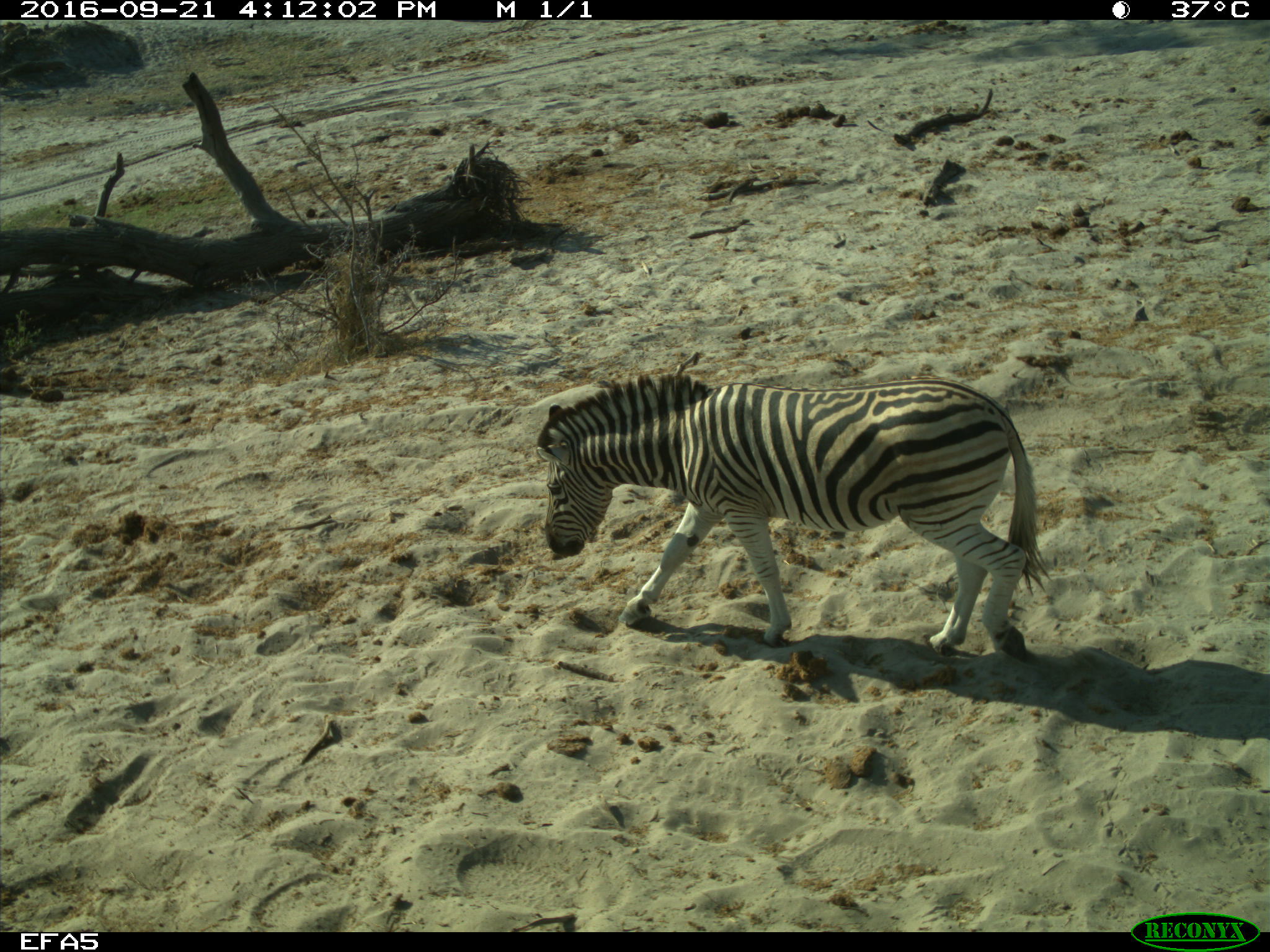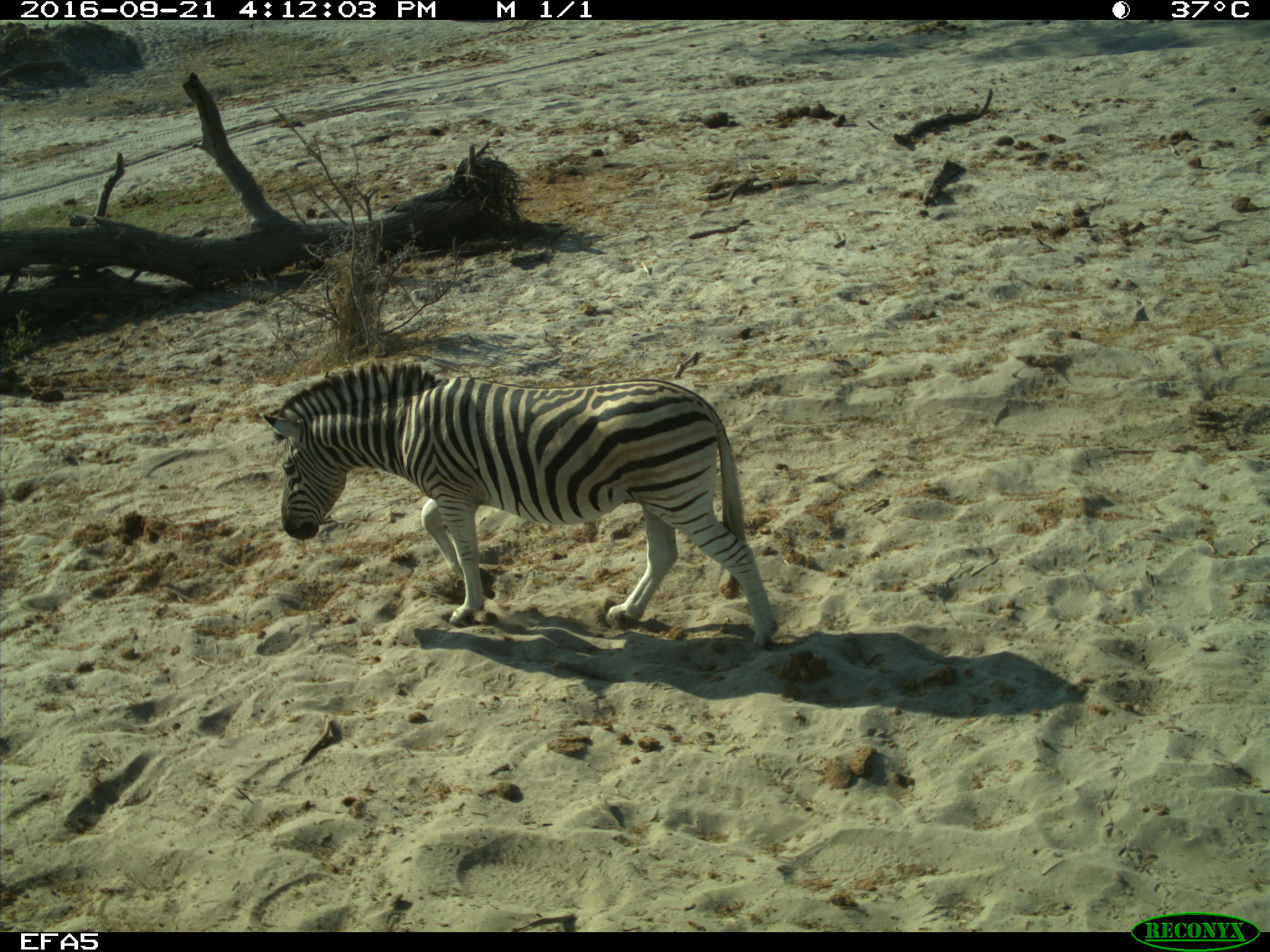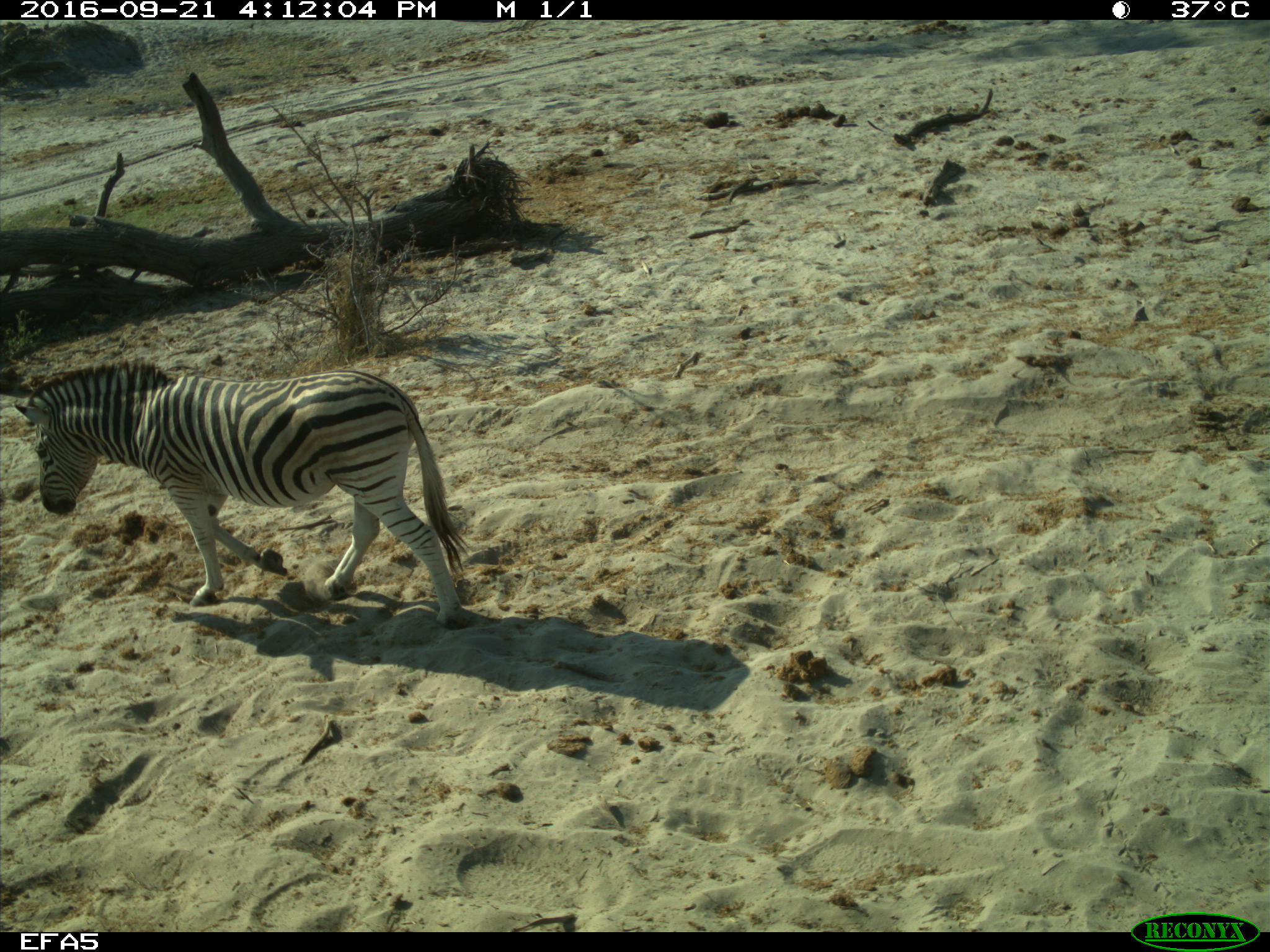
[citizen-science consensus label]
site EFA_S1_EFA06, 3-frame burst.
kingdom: Animalia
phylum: Chordata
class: Mammalia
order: Perissodactyla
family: Equidae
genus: Equus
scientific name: Equus quagga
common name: plains zebra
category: zebraplains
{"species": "zebraplains (plains zebra) (Equus quagga)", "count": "1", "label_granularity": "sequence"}